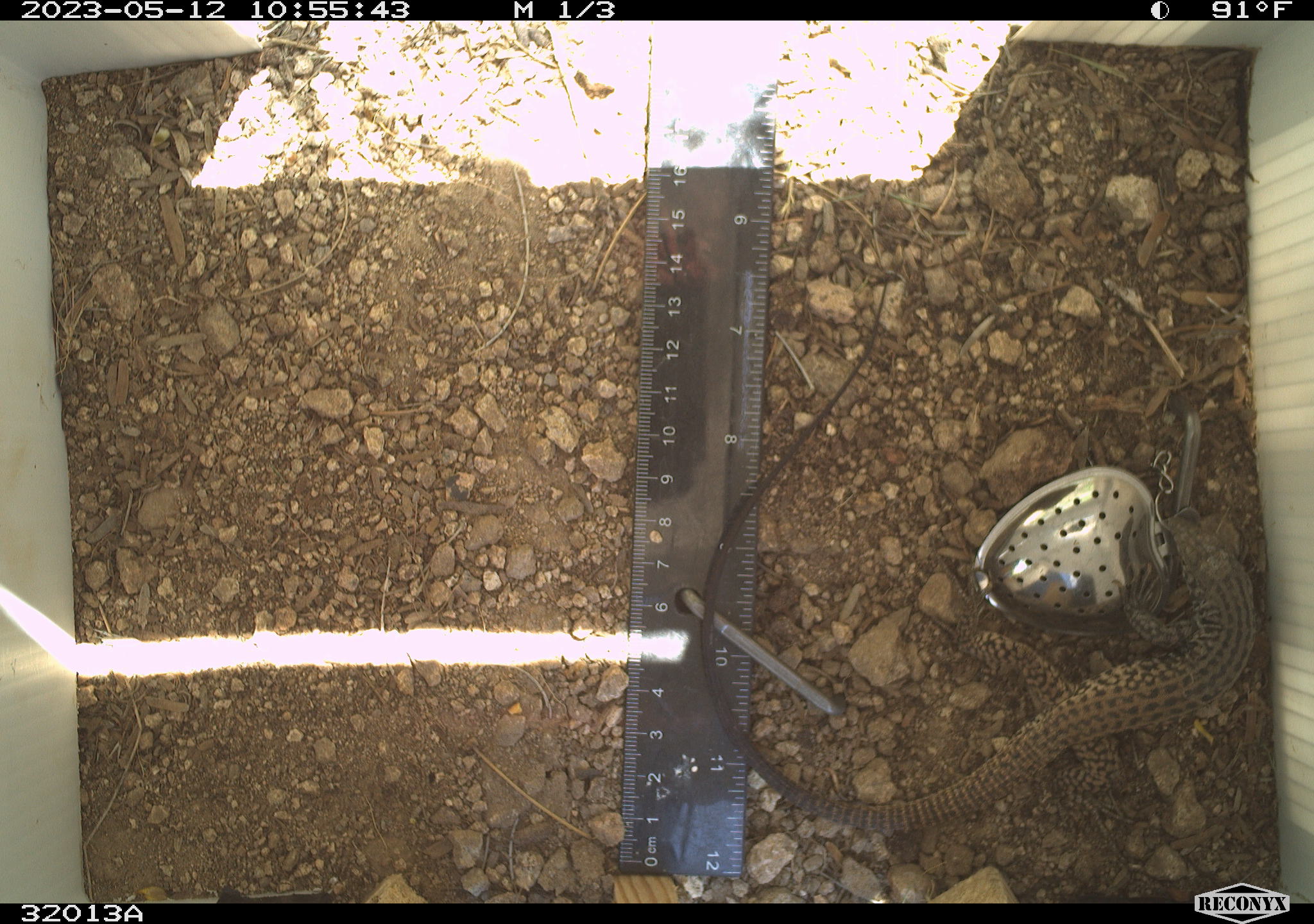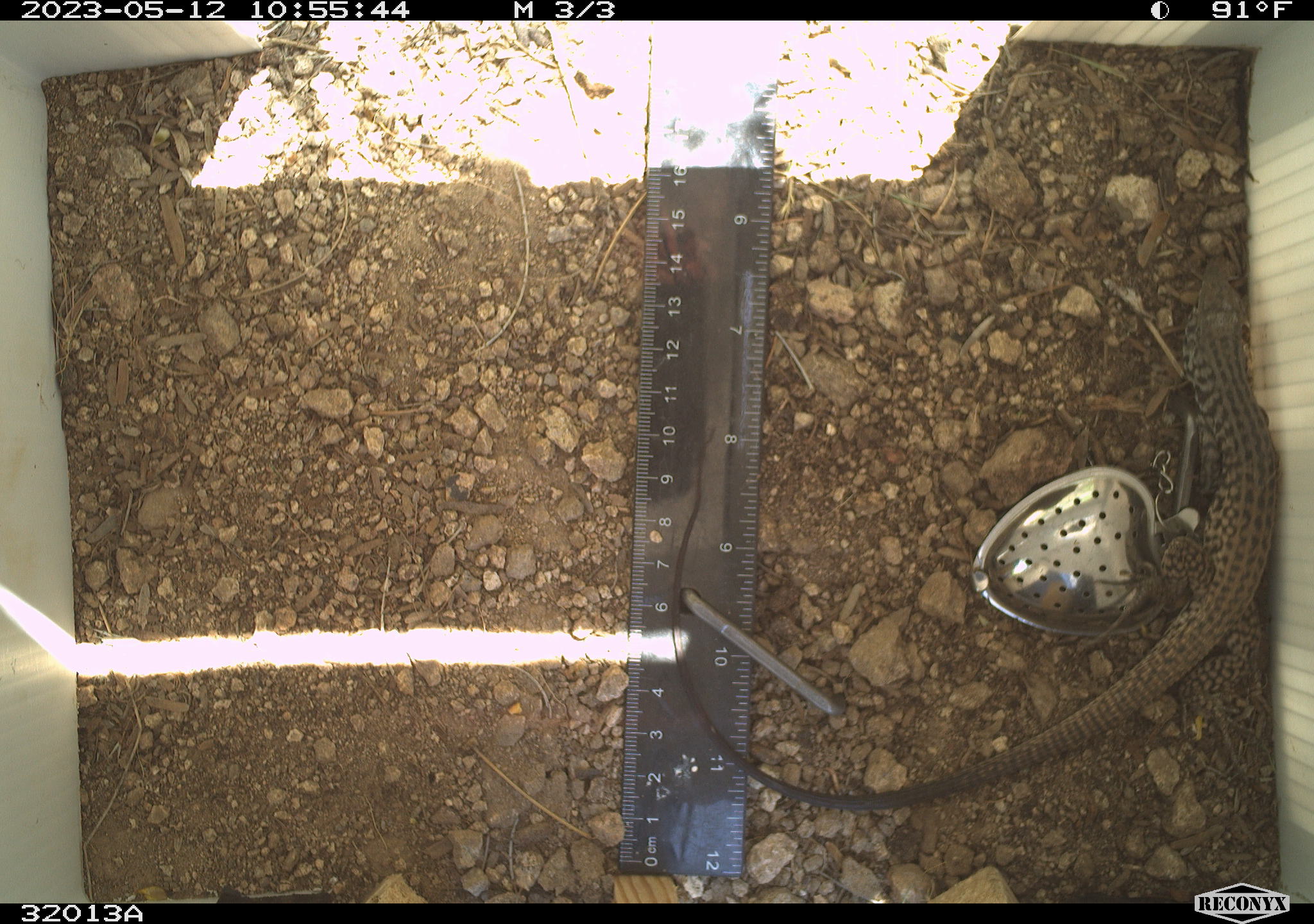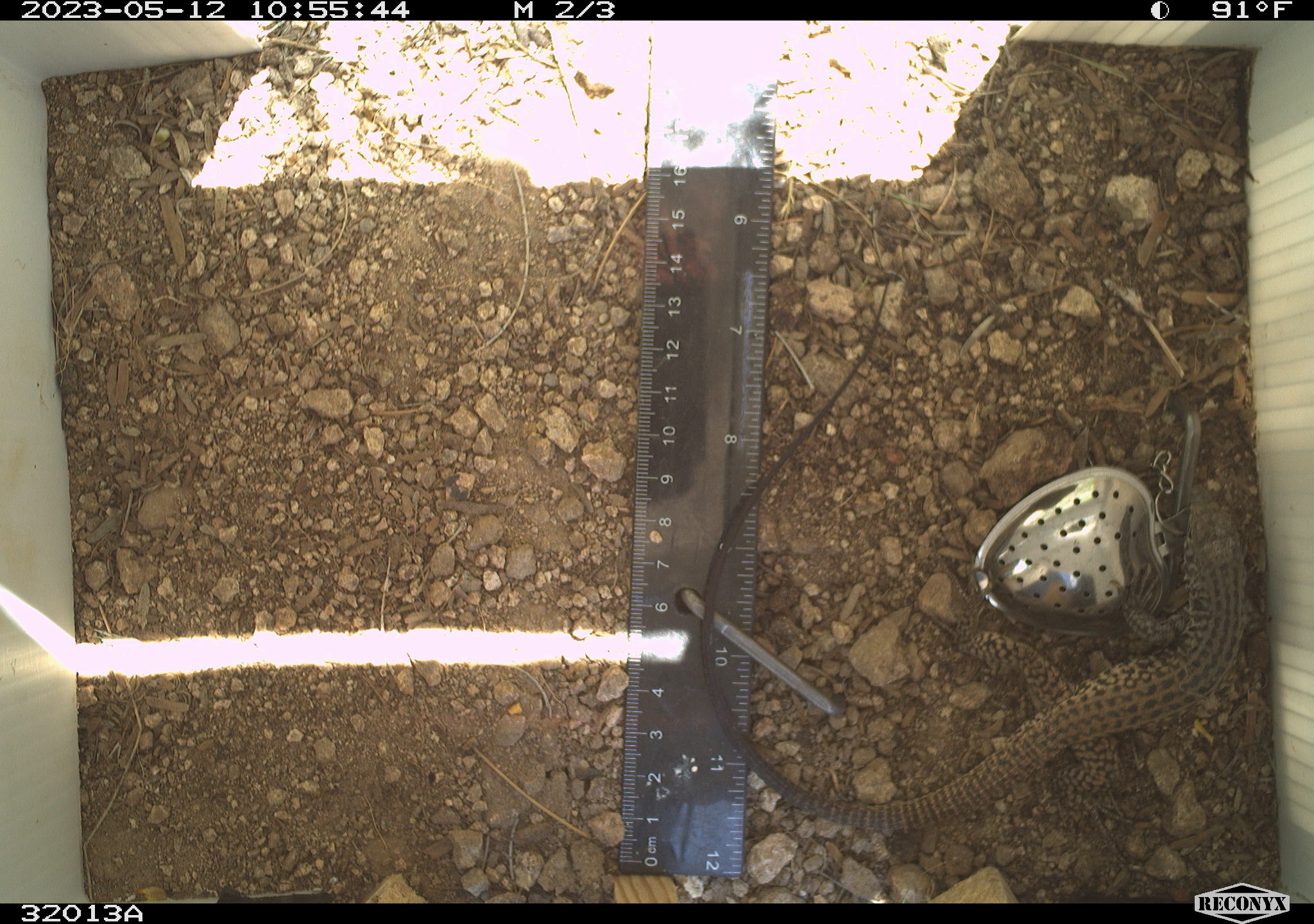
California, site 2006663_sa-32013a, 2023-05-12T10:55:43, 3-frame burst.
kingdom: Animalia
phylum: Chordata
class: Reptilia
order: Squamata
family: Teiidae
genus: Aspidoscelis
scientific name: Aspidoscelis tigris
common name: western whiptail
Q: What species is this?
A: Western whiptail (Aspidoscelis tigris).